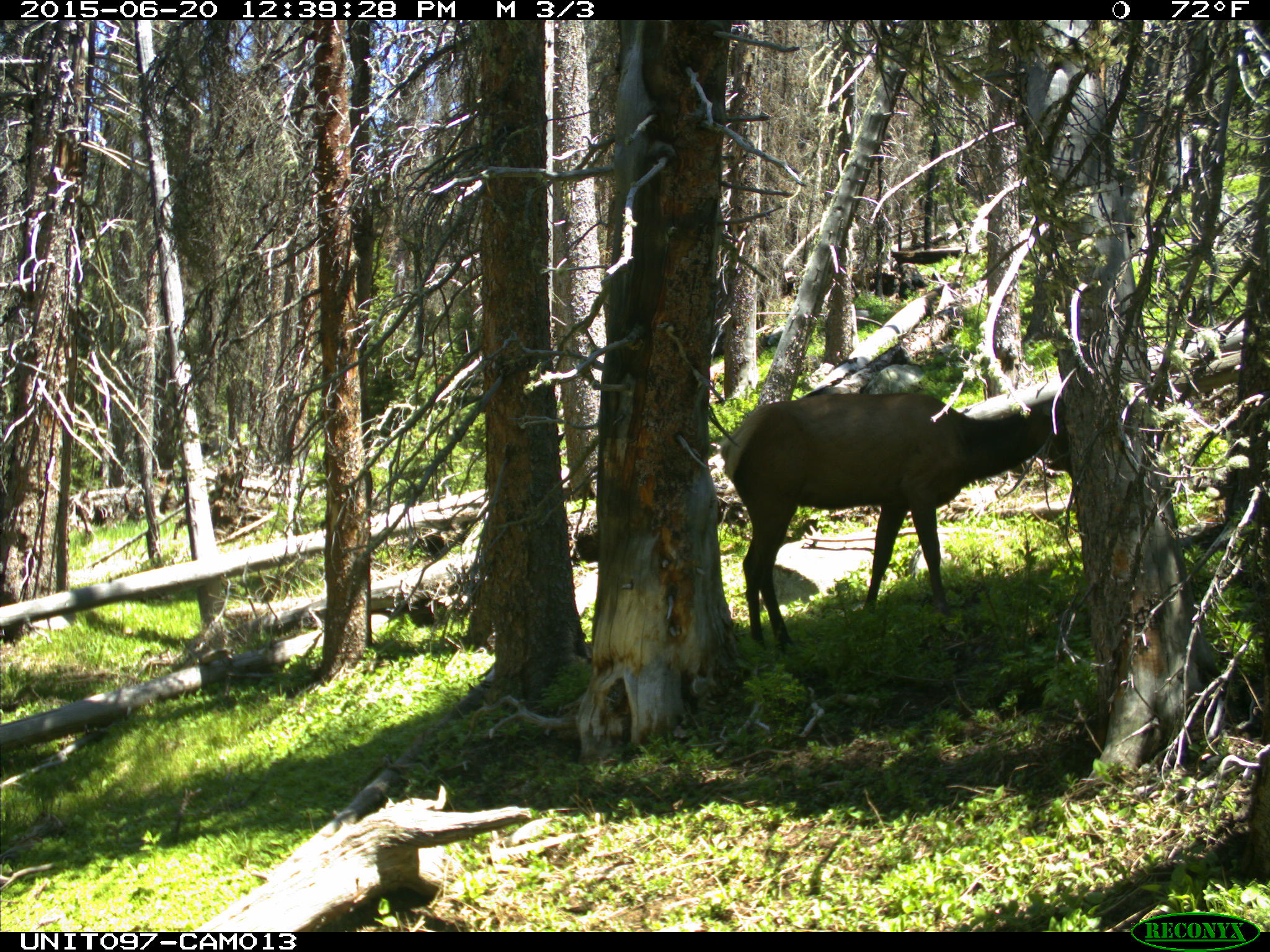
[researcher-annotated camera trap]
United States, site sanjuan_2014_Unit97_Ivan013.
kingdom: Animalia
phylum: Chordata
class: Mammalia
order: Artiodactyla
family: Cervidae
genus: Cervus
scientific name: Cervus elaphus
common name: red deer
Cervus elaphus (red deer).